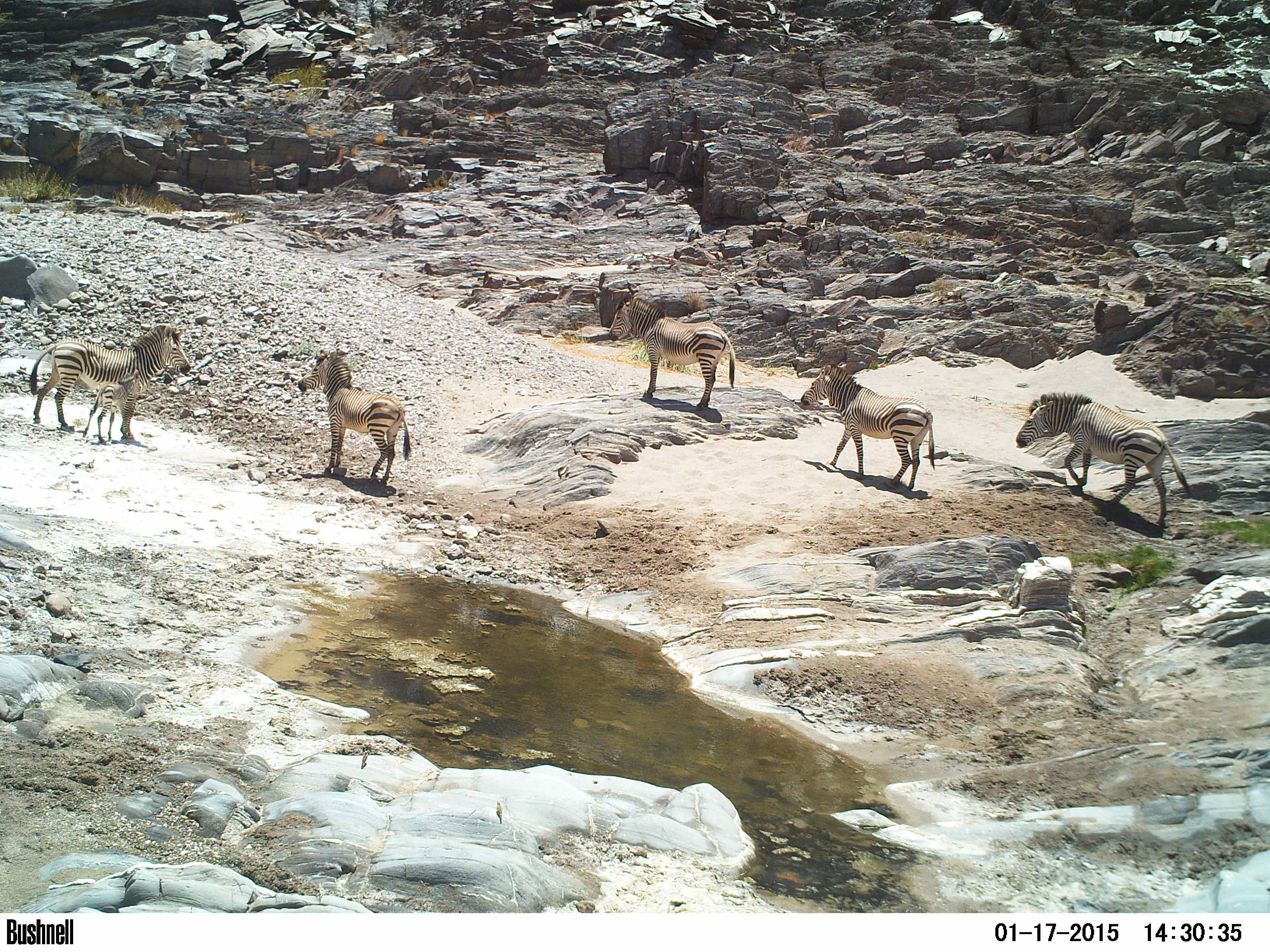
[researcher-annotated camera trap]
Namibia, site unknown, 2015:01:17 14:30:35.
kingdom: Animalia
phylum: Chordata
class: Mammalia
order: Perissodactyla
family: Equidae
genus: Equus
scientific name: Equus zebra hartmannae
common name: hartmann's mountain zebra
Equus zebra hartmannae (hartmann's mountain zebra).